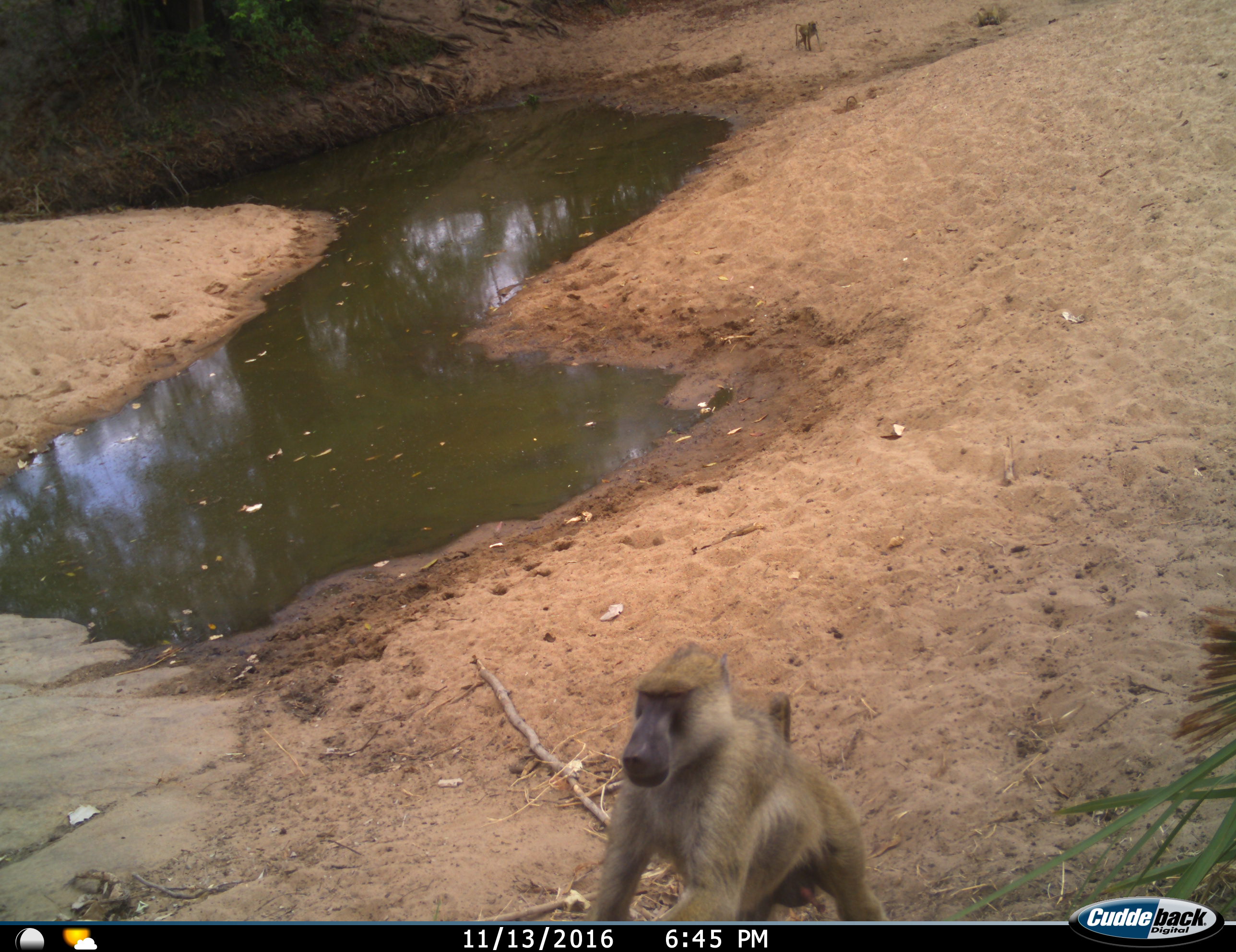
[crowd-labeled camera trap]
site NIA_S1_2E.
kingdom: Animalia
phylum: Chordata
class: Mammalia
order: Primates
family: Cercopithecidae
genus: Papio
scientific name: Papio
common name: baboon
Baboon (Papio), count 2. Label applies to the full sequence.